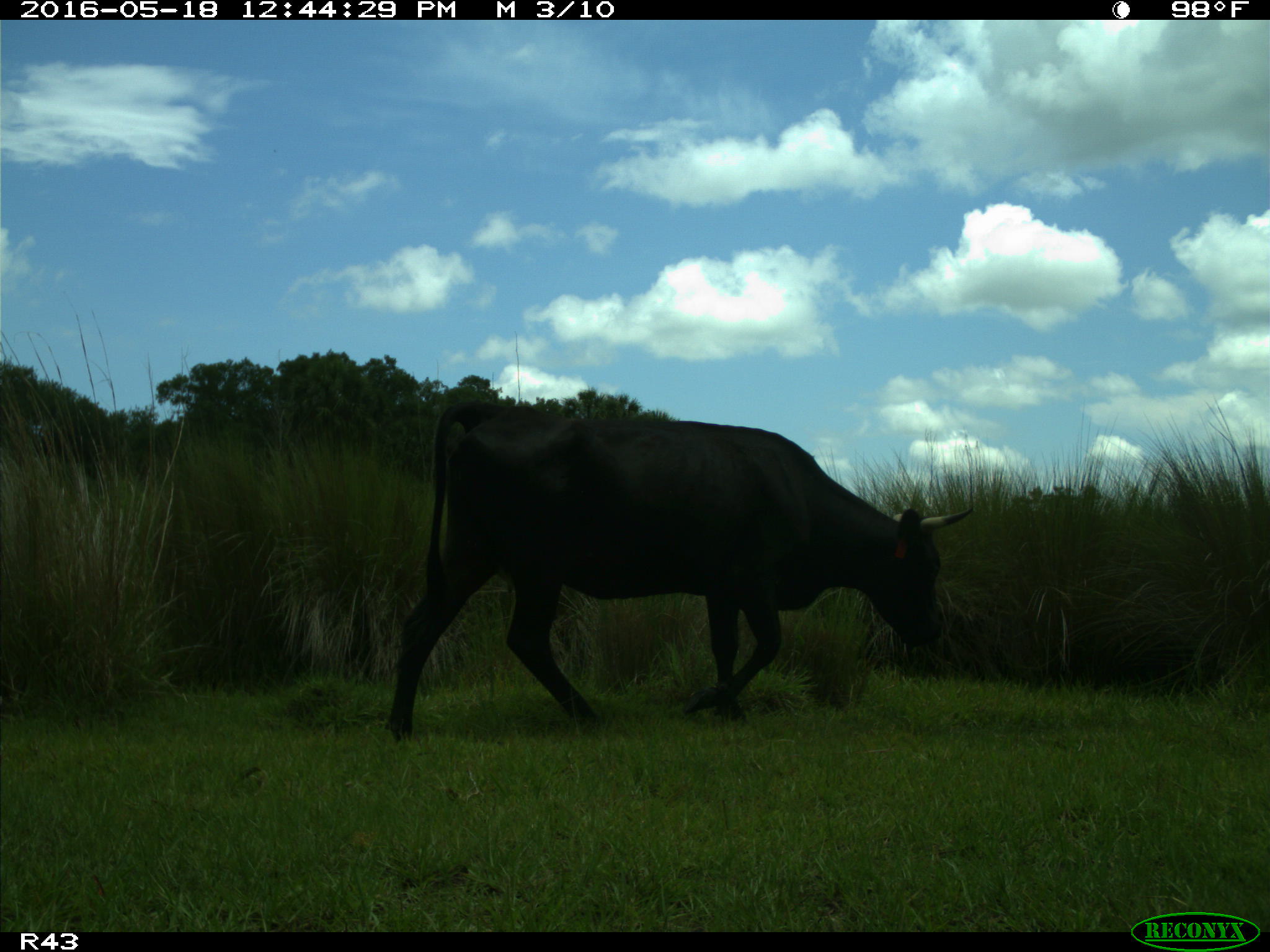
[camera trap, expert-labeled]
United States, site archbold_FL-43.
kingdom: Animalia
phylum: Chordata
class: Mammalia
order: Artiodactyla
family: Bovidae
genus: Bos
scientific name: Bos taurus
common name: domestic cow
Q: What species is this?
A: Bos taurus (domestic cow).